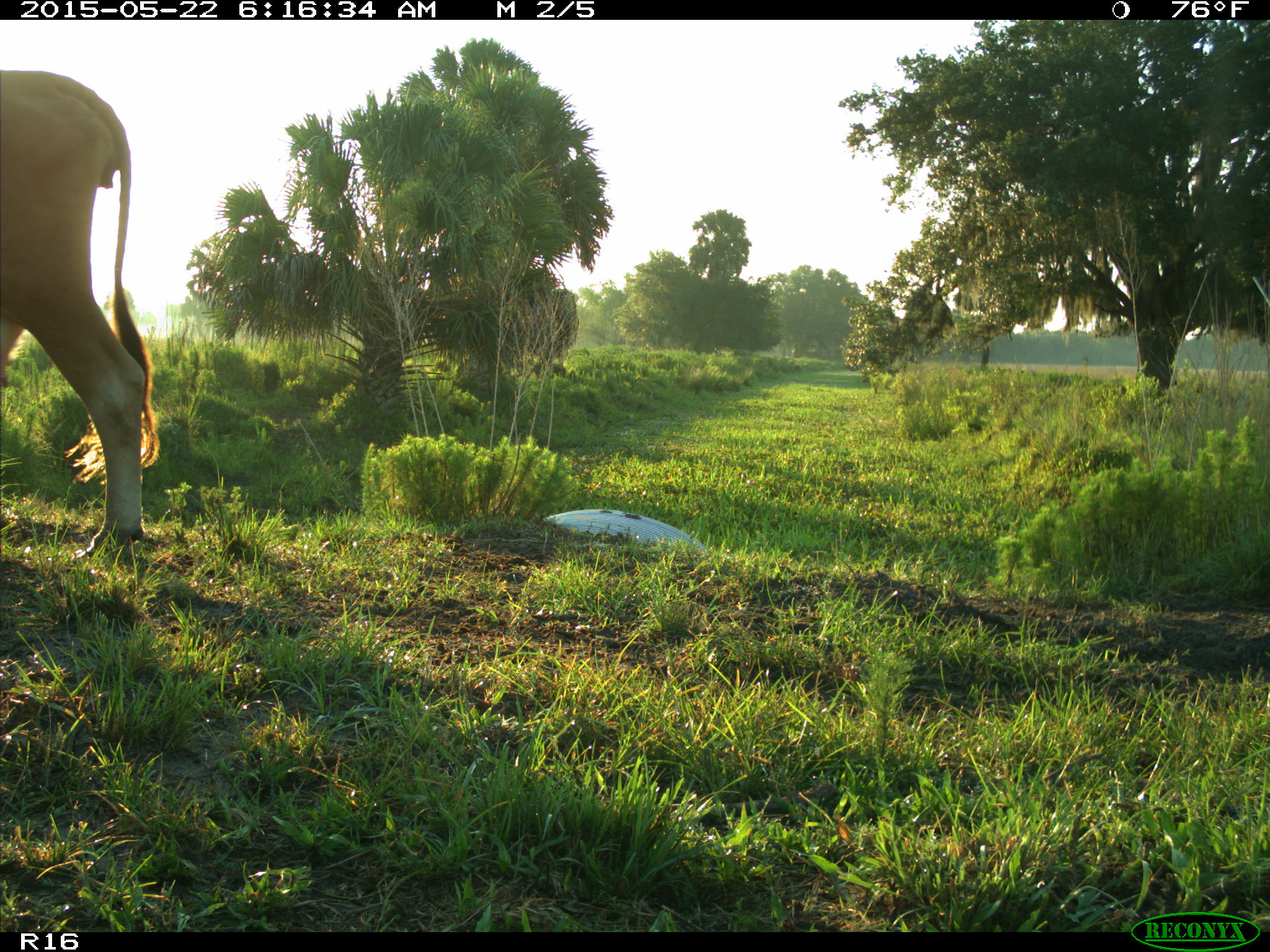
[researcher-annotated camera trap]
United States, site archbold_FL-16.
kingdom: Animalia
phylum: Chordata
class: Mammalia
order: Artiodactyla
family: Bovidae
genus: Bos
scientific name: Bos taurus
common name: domestic cow